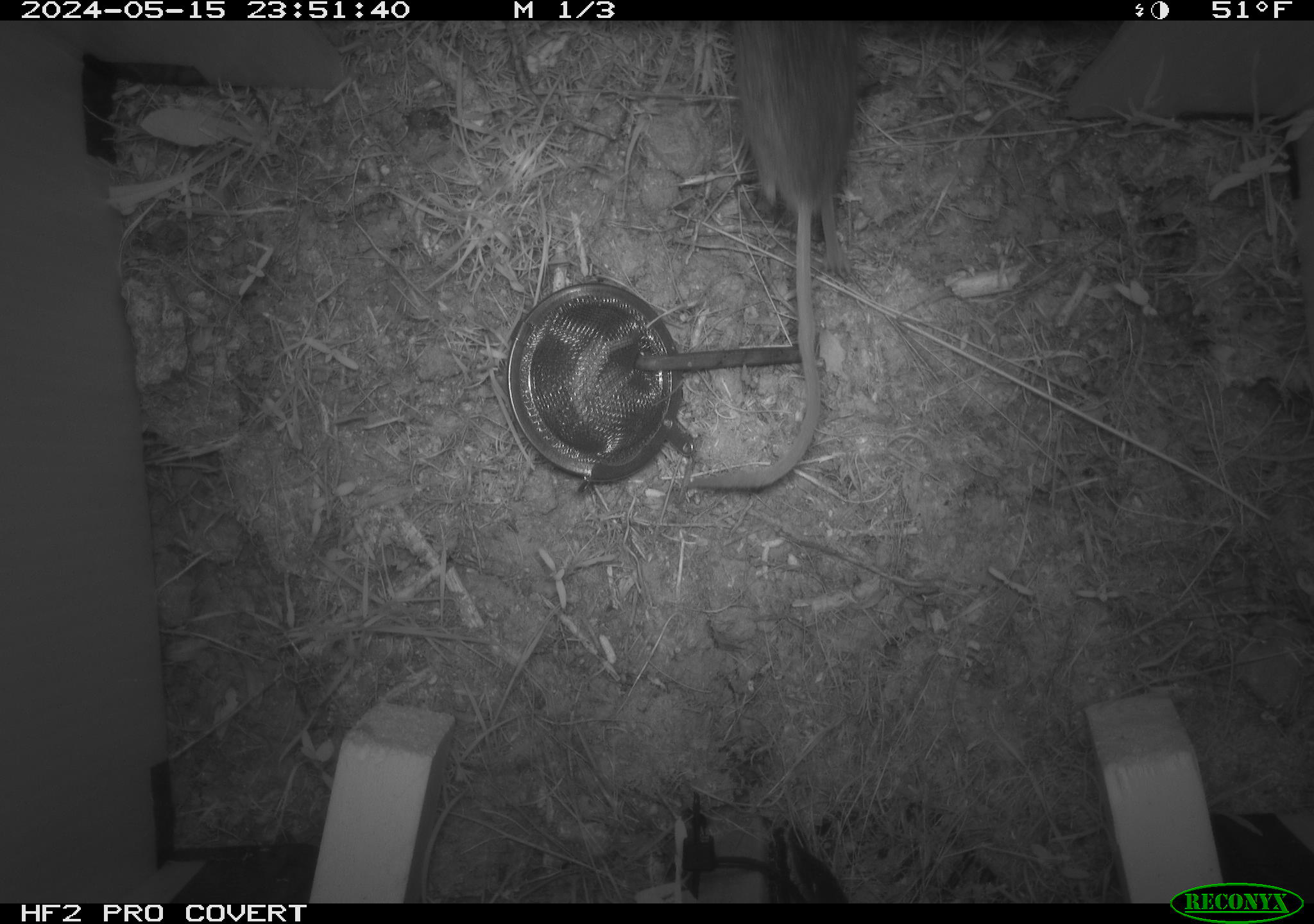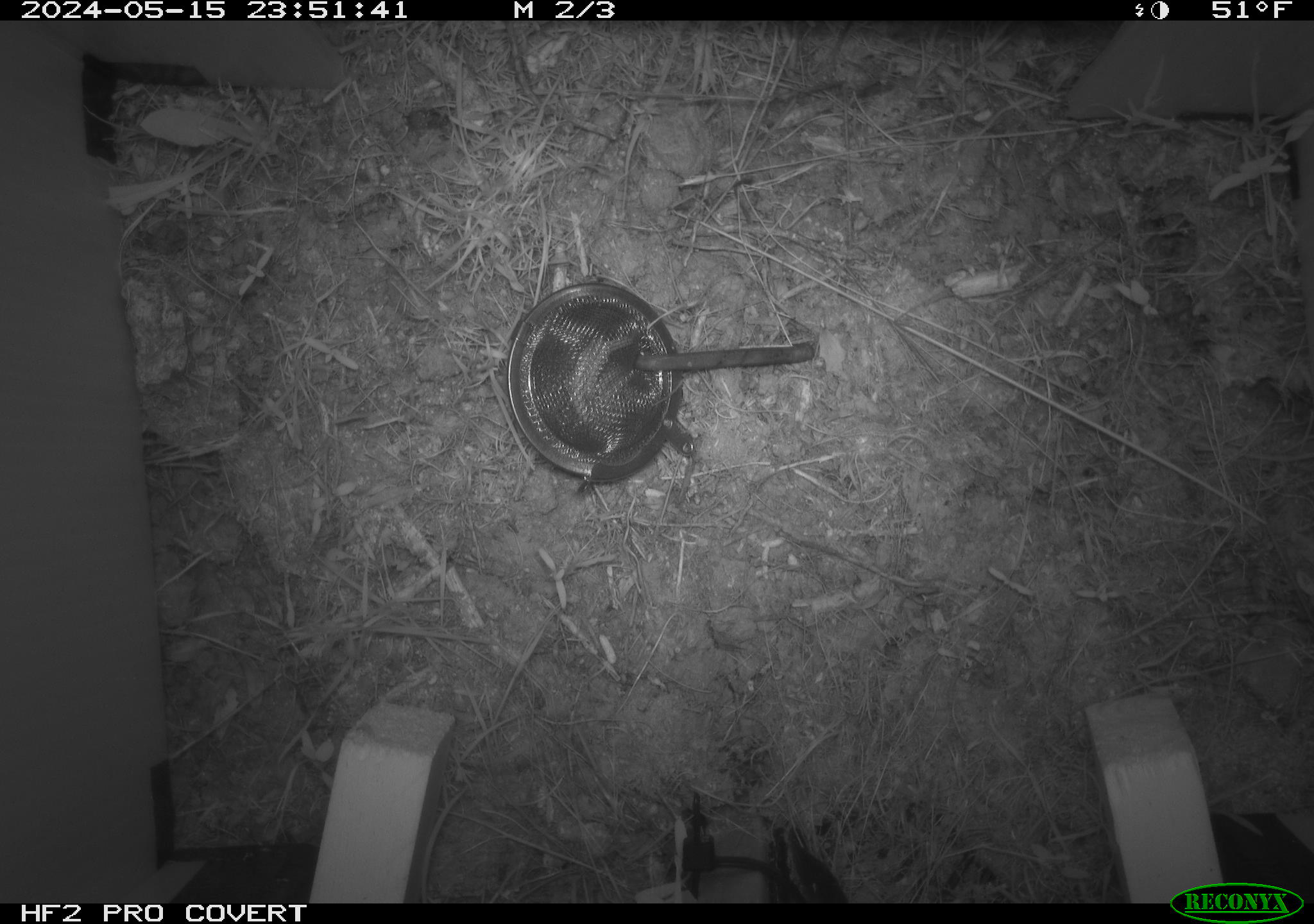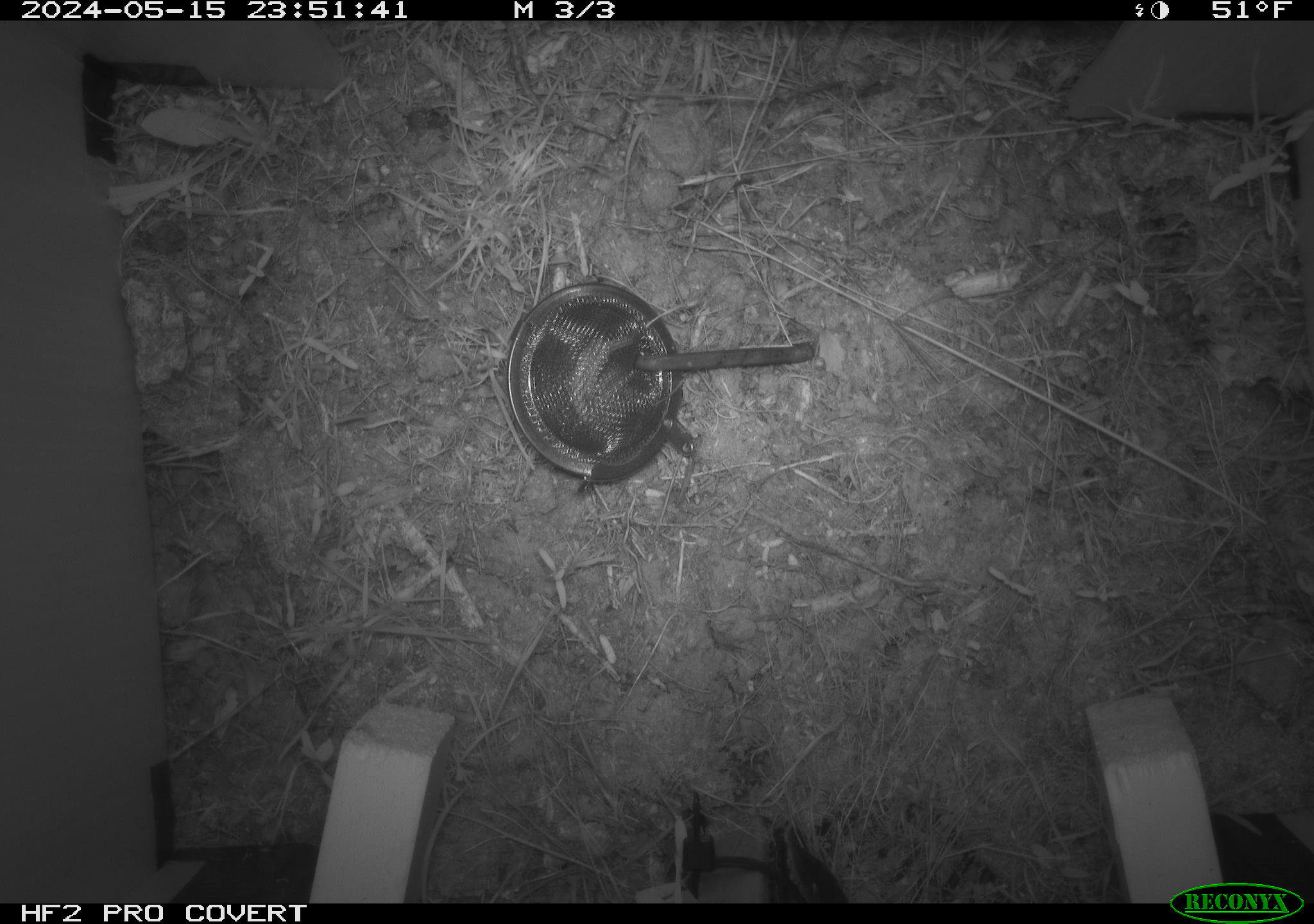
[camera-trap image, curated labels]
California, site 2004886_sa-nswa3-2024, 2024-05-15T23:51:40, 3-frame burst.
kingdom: Animalia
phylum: Chordata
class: Mammalia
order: Rodentia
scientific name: Rodentia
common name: rodent